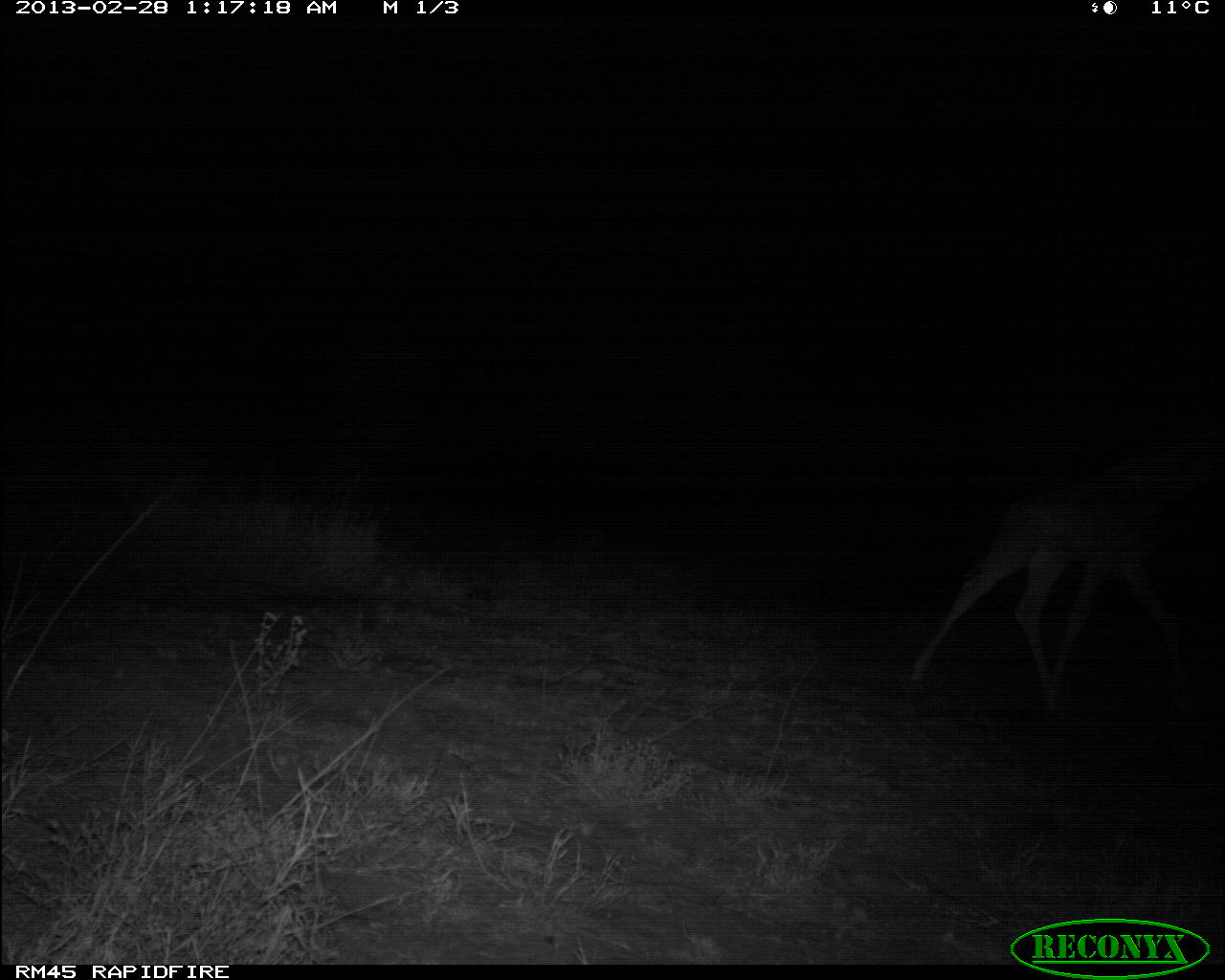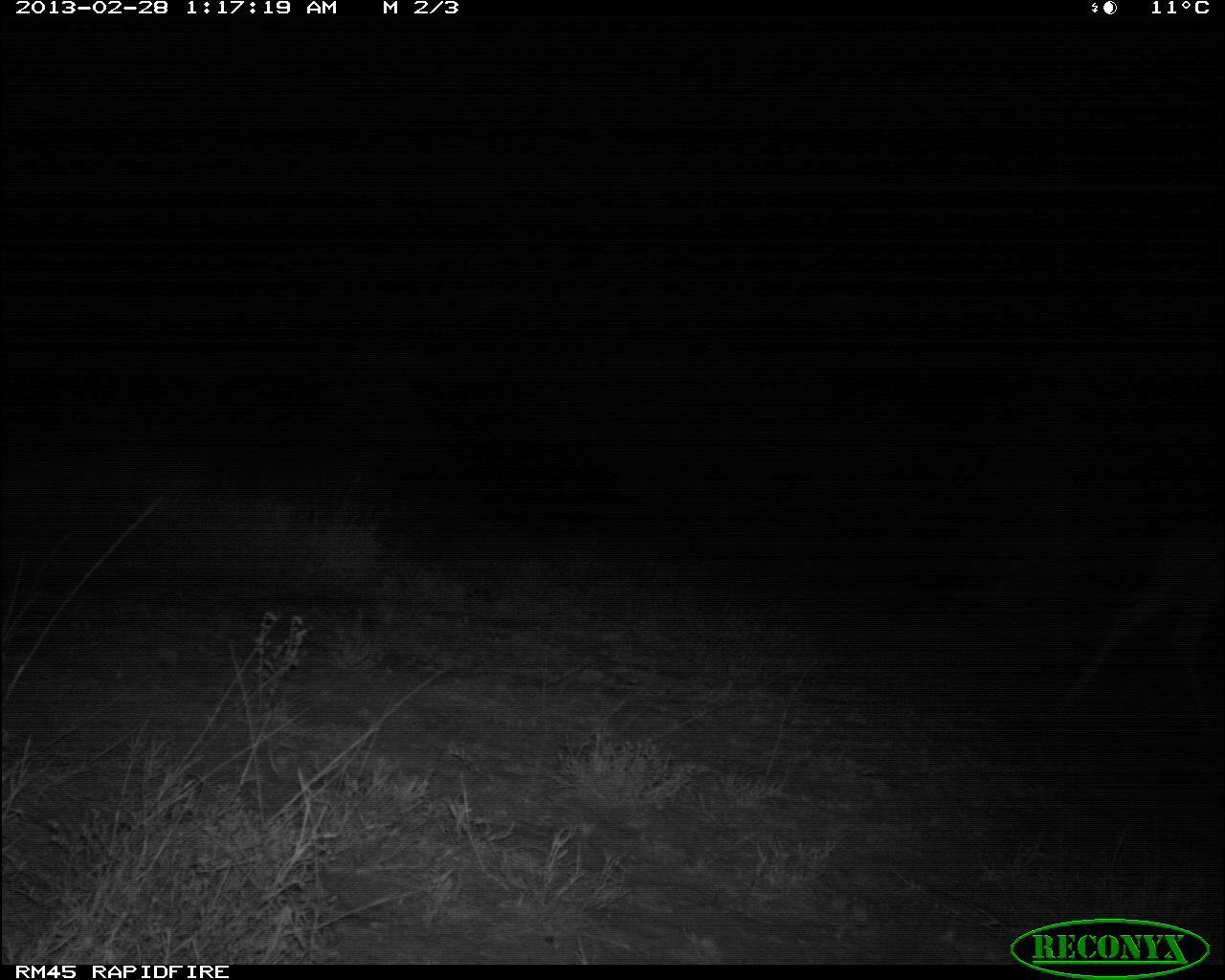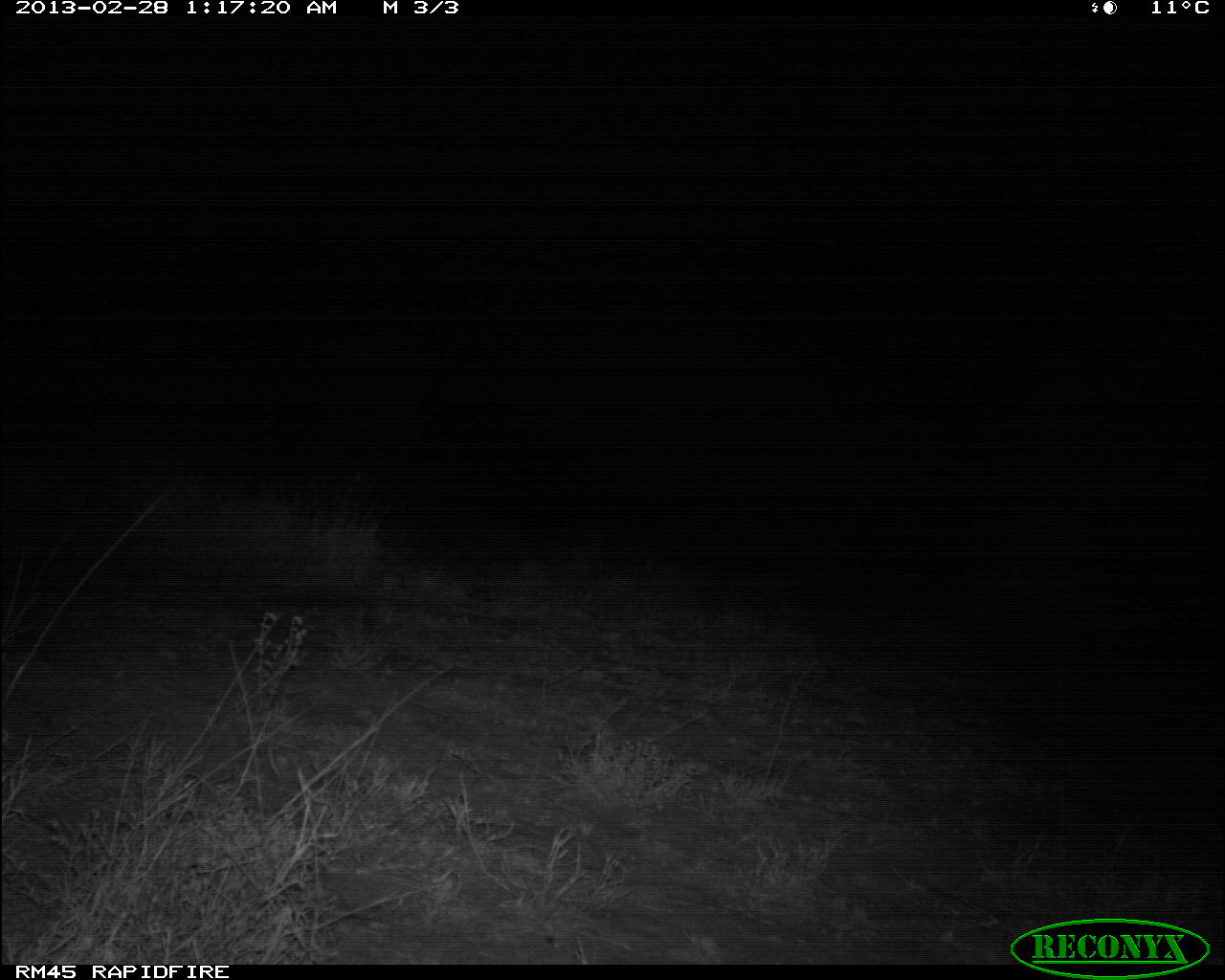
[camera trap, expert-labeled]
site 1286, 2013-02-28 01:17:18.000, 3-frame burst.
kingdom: Animalia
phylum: Chordata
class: Mammalia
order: Artiodactyla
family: Giraffidae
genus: Giraffa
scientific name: Giraffa camelopardalis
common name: giraffe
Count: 1.